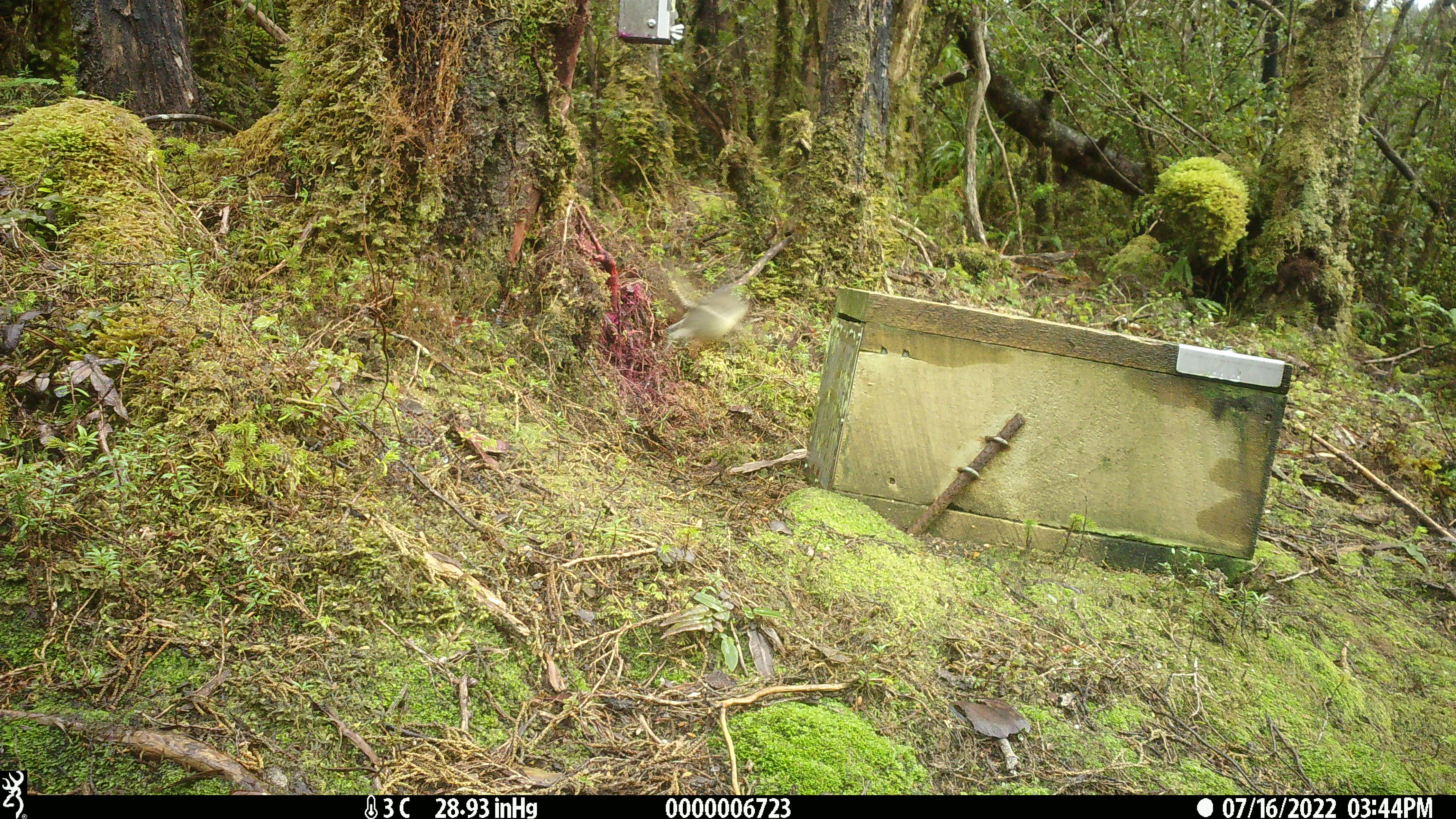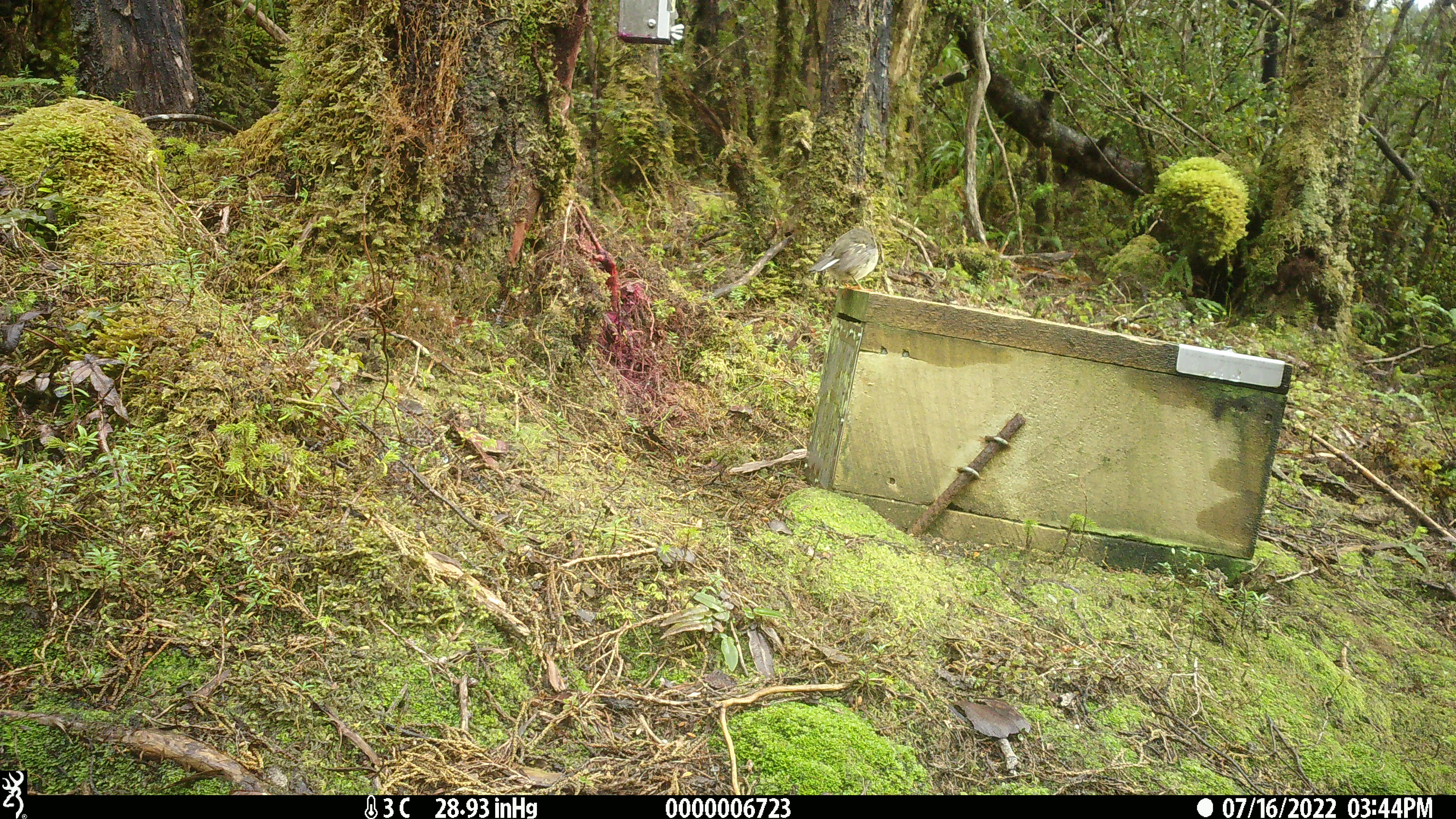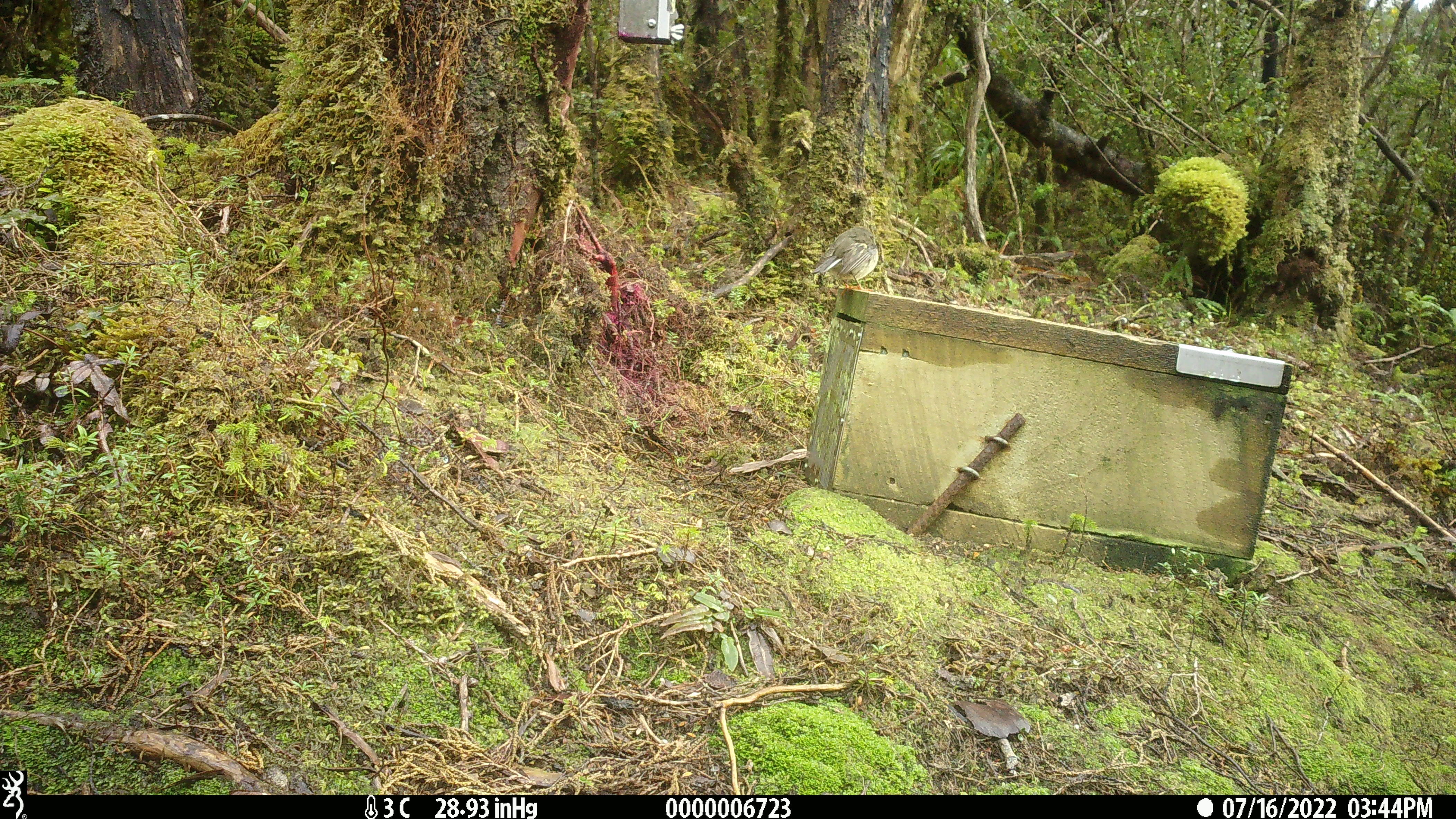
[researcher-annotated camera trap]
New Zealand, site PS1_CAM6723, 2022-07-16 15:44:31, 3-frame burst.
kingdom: Animalia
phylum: Chordata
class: Aves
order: Passeriformes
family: Petroicidae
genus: Petroica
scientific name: Petroica macrocephala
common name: tomtit